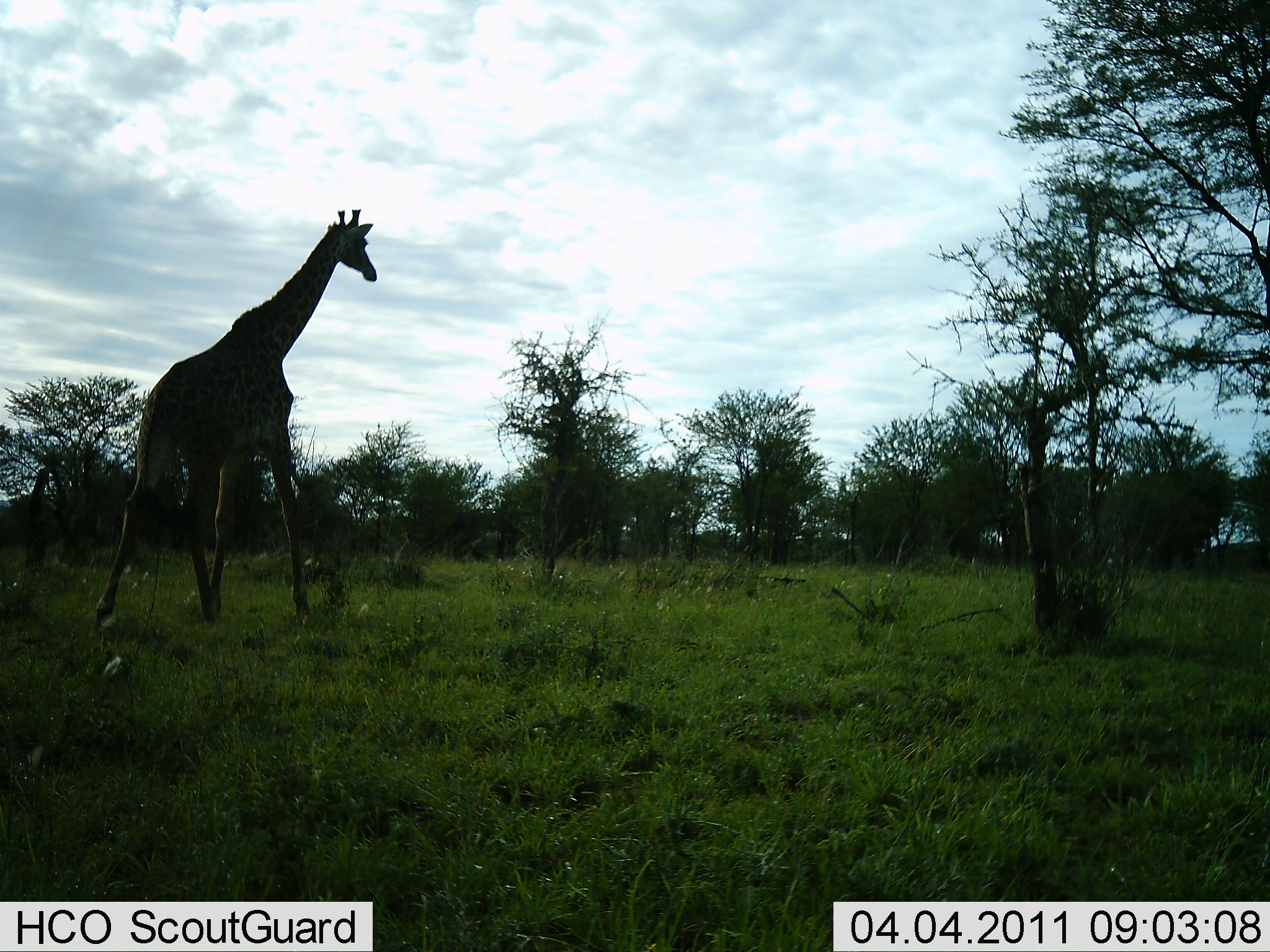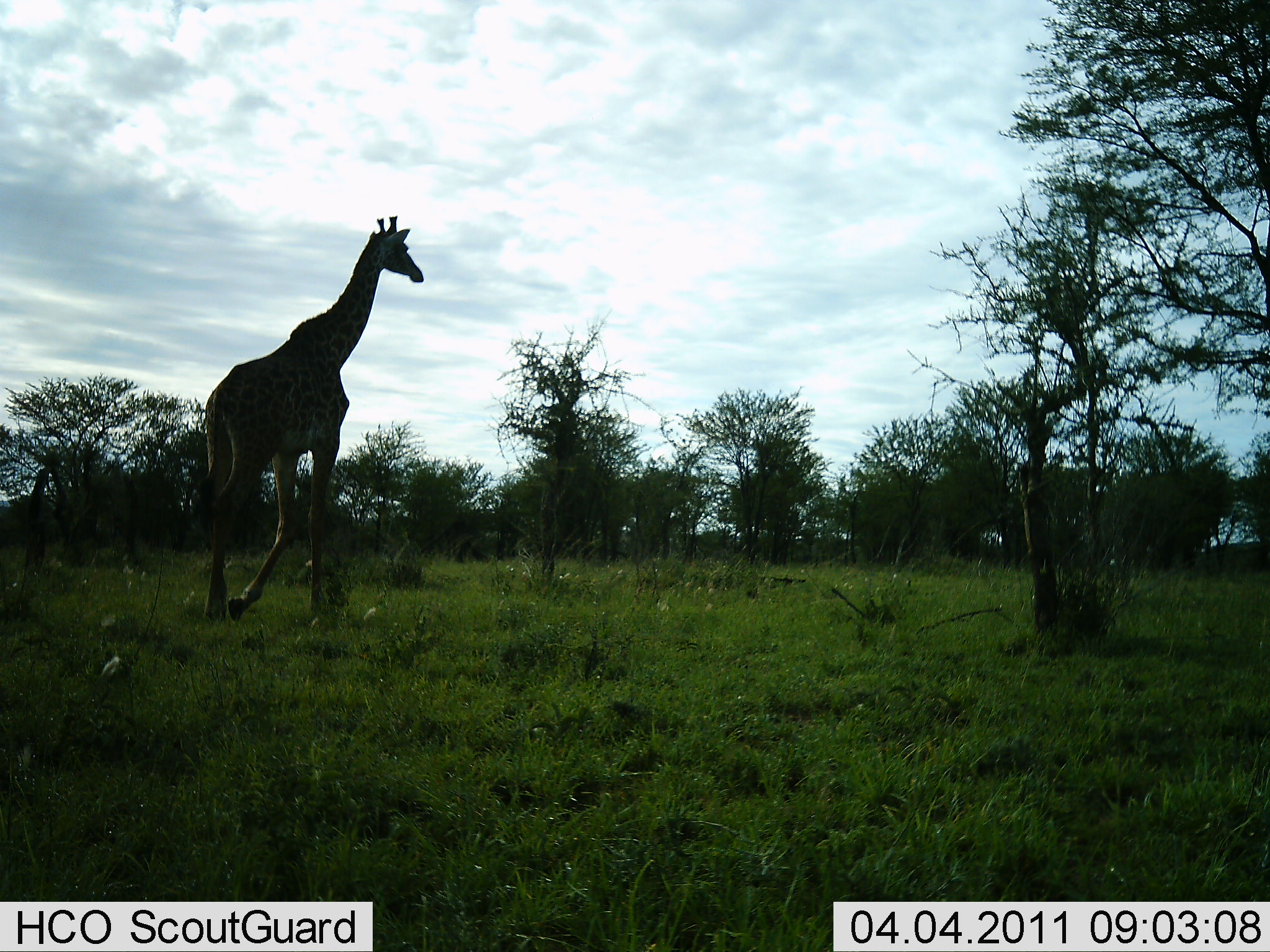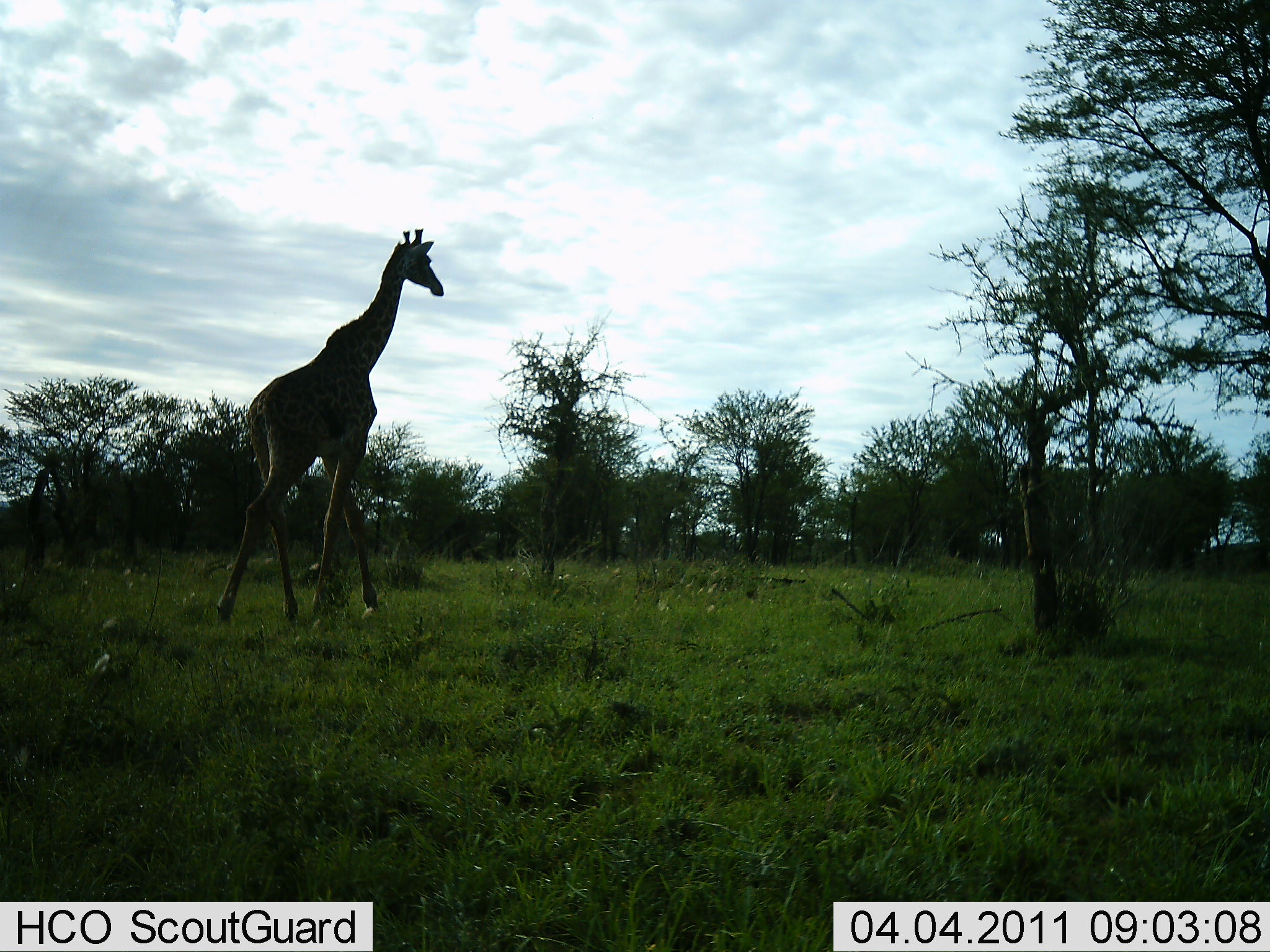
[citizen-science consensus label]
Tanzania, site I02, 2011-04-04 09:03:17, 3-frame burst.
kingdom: Animalia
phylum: Chordata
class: Mammalia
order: Artiodactyla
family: Giraffidae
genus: Giraffa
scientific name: Giraffa camelopardalis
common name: giraffe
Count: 1.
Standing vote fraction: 10%.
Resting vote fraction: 0%.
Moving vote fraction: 90%.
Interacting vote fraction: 0%.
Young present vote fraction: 0%.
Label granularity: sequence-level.